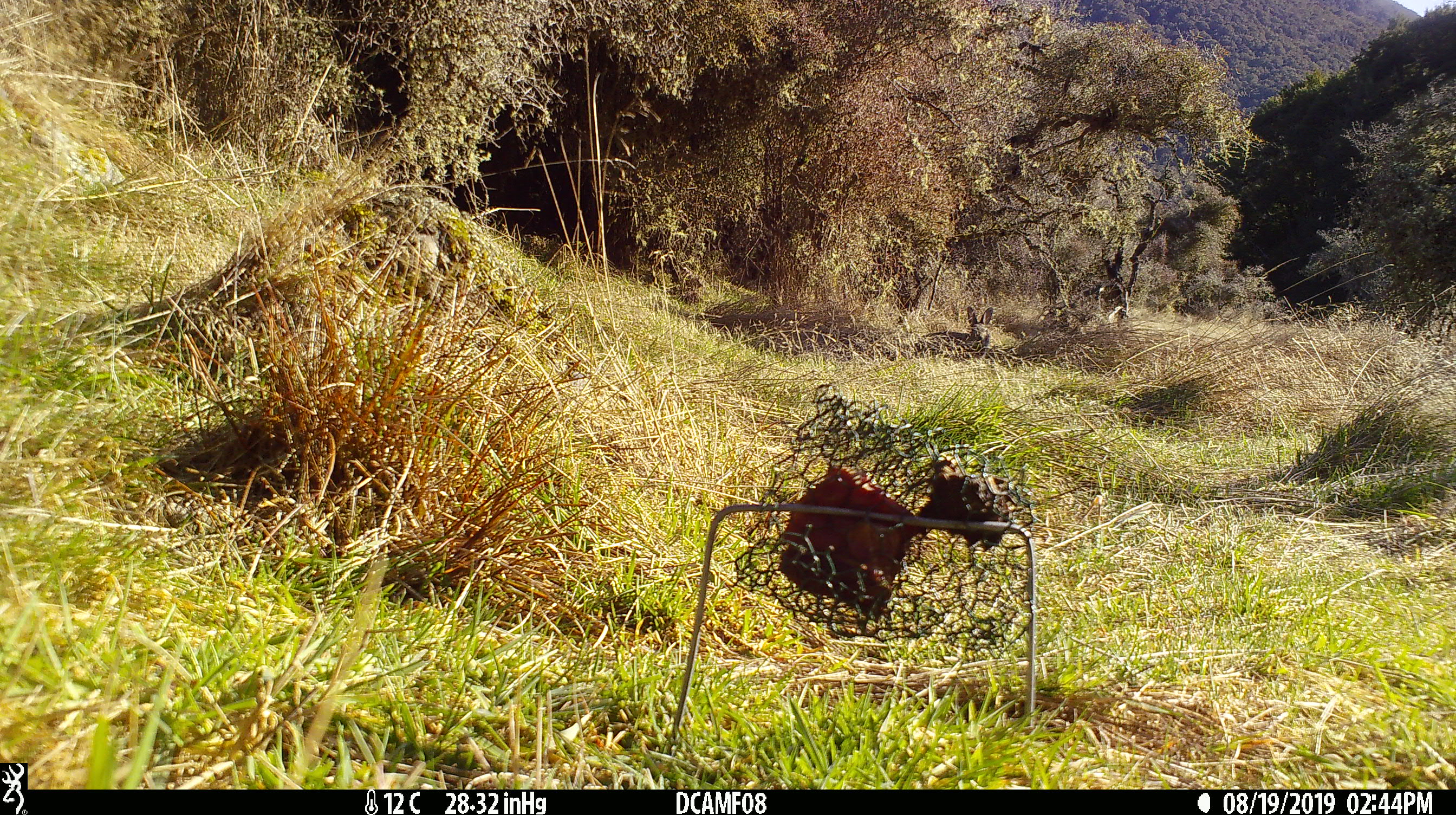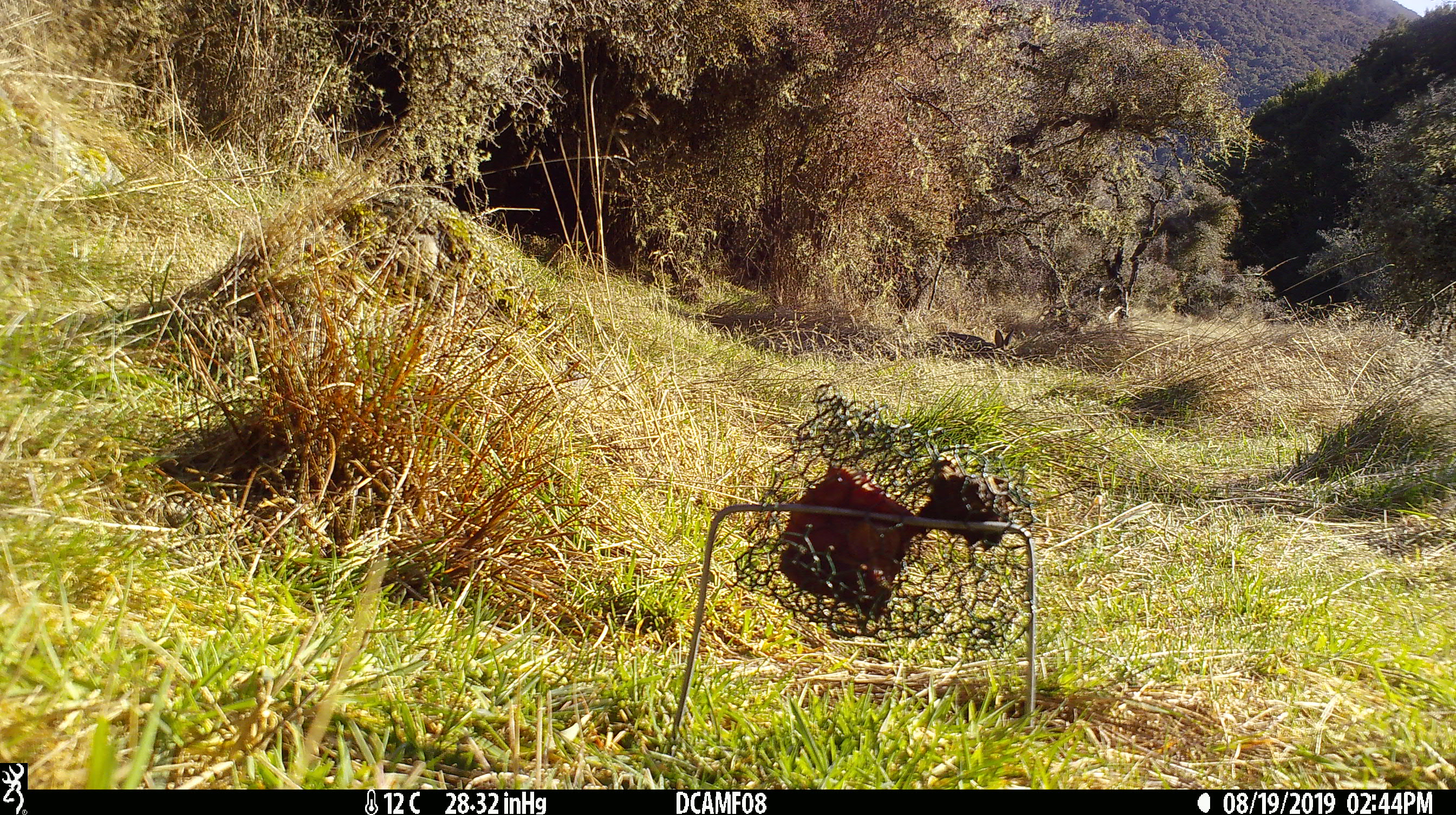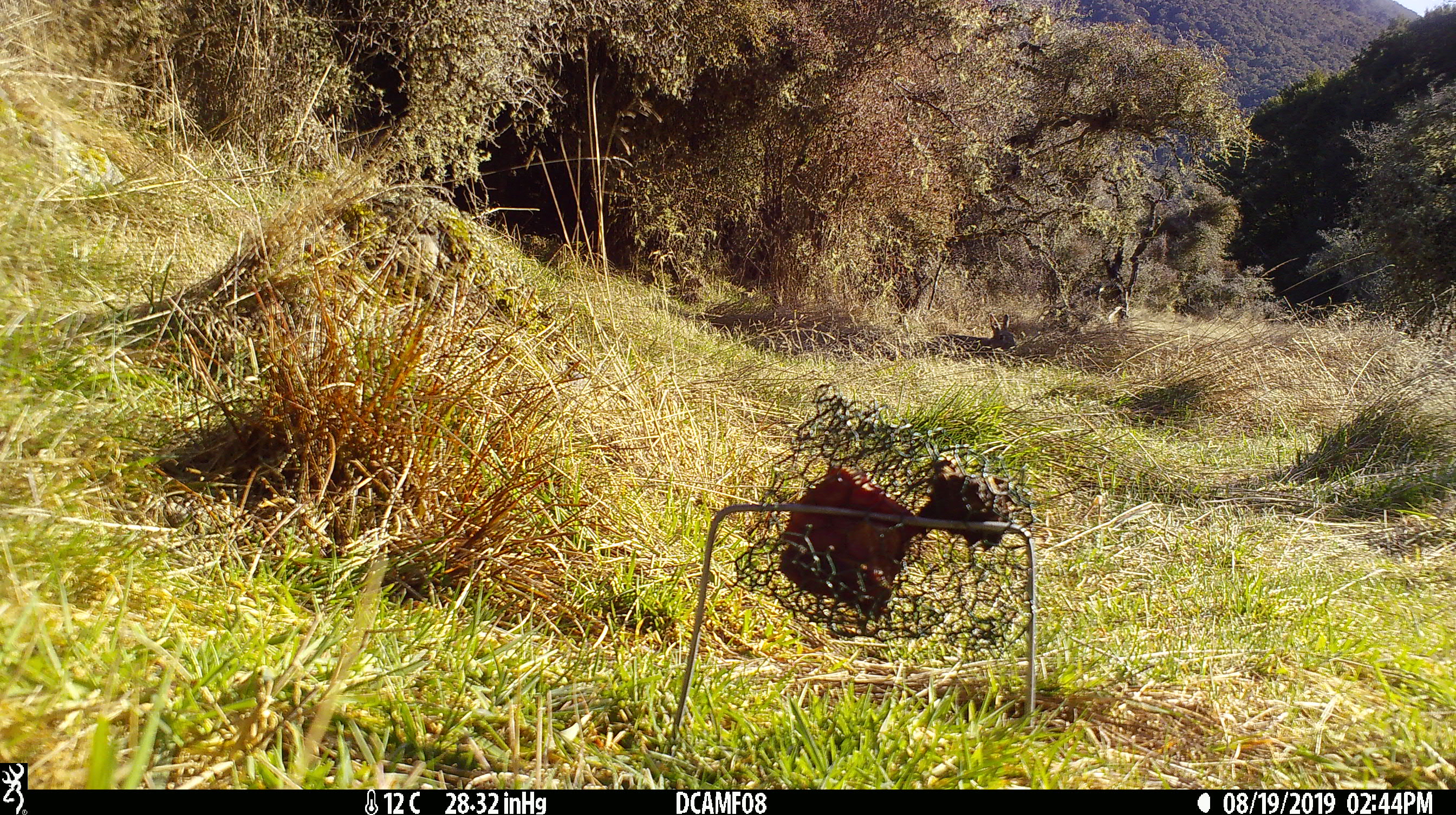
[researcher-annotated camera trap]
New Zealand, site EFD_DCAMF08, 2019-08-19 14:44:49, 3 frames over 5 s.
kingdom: Animalia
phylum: Chordata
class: Mammalia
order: Lagomorpha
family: Leporidae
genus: Oryctolagus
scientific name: Oryctolagus cuniculus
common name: european rabbit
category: rabbit